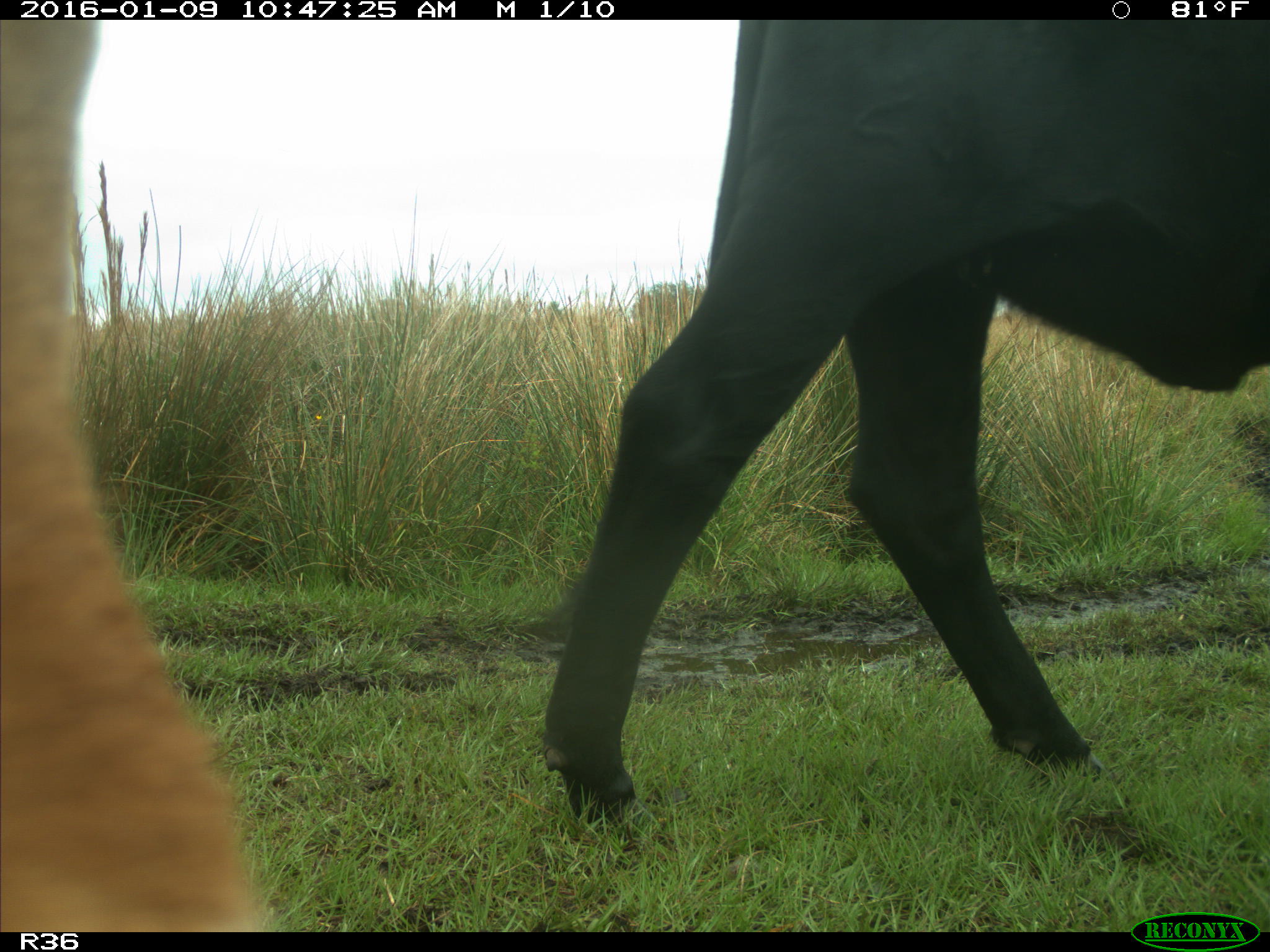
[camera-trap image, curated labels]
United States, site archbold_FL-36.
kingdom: Animalia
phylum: Chordata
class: Mammalia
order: Artiodactyla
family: Bovidae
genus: Bos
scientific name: Bos taurus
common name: domestic cow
Bos taurus (domestic cow).